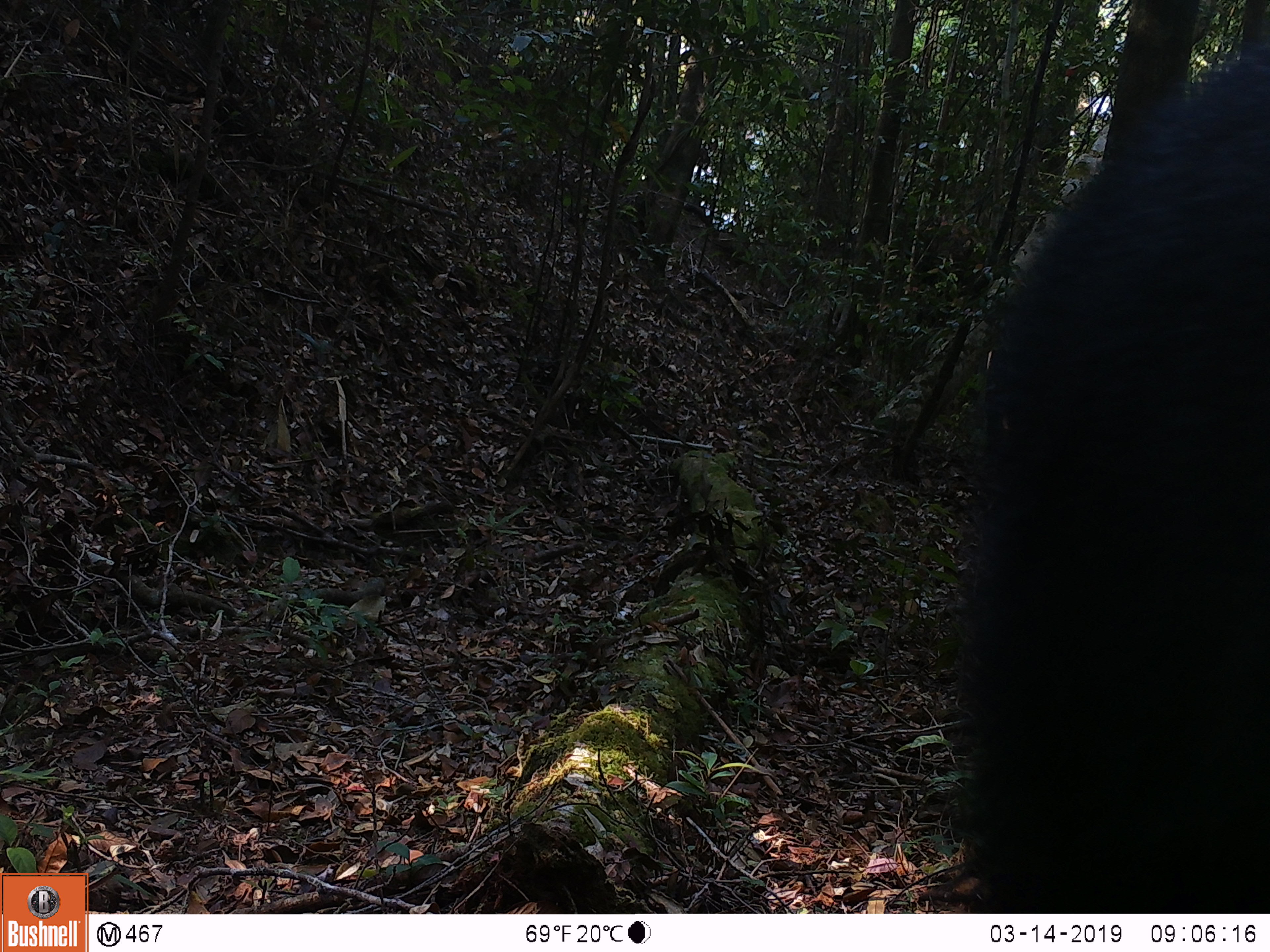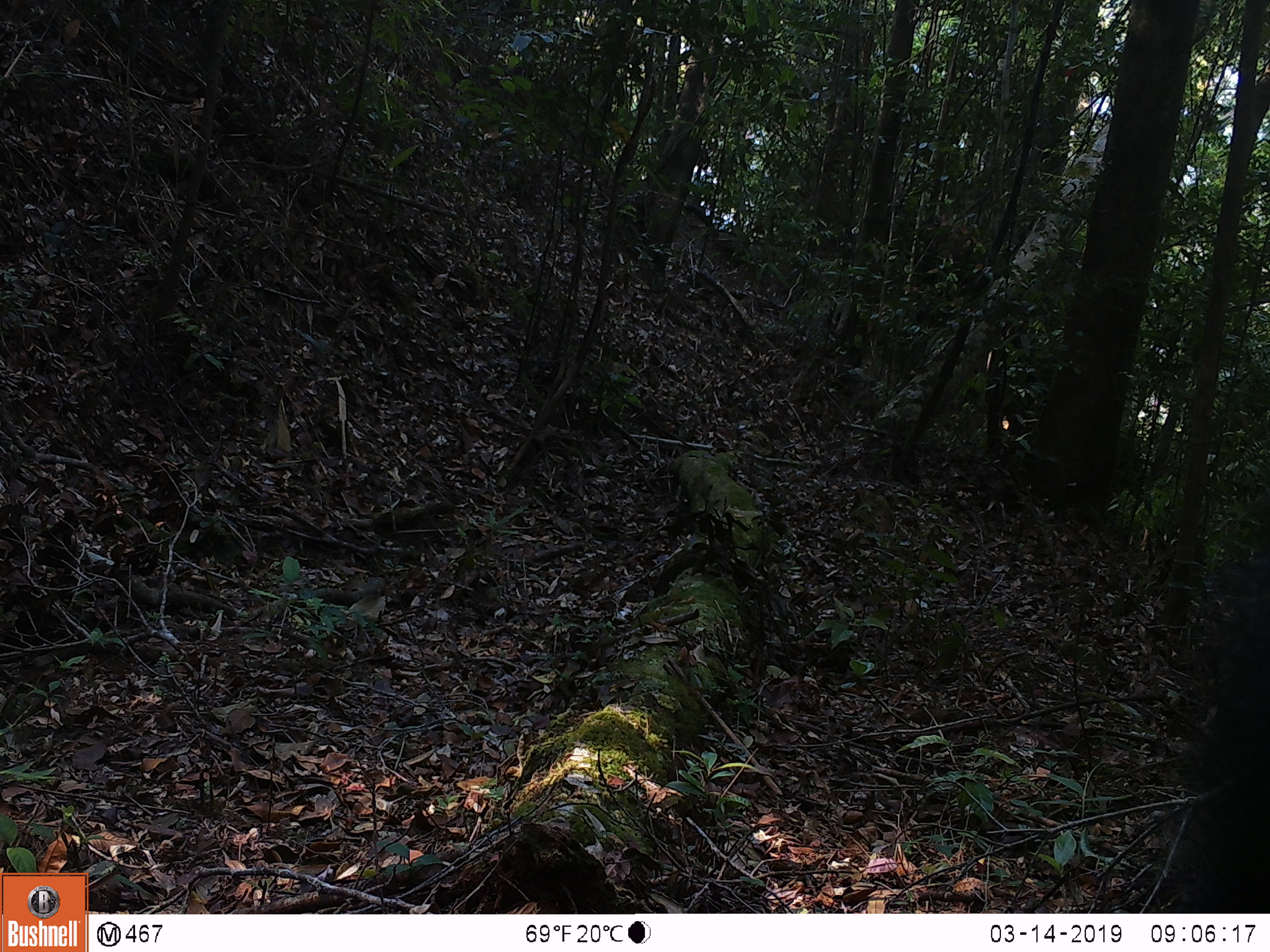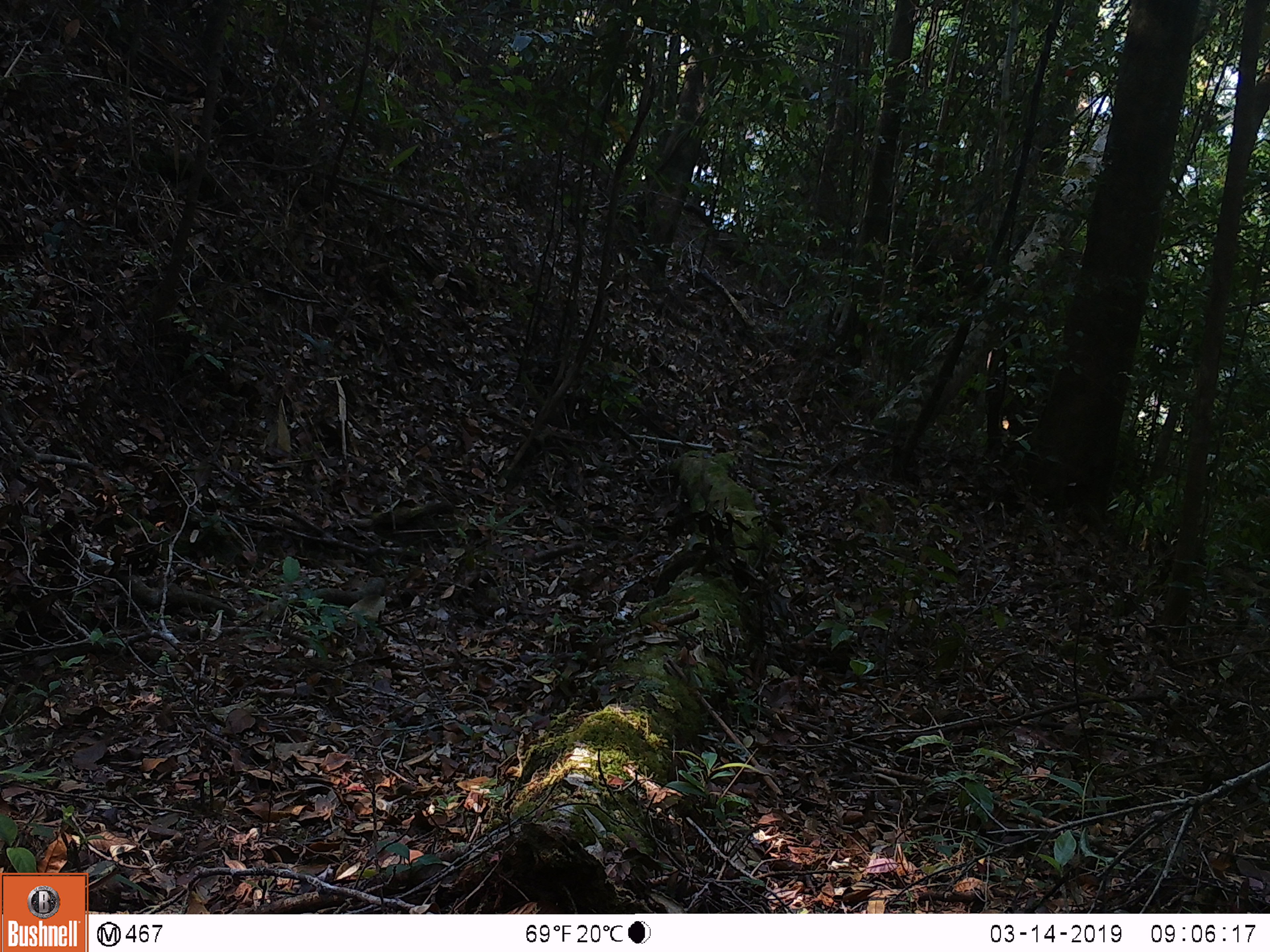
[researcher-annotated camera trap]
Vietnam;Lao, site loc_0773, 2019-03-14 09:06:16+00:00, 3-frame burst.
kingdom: Animalia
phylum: Chordata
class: Mammalia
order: Artiodactyla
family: Bovidae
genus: Capricornis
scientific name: Capricornis sumatraensis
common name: chinese serow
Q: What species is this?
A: Chinese serow (Capricornis sumatraensis).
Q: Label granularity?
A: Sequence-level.